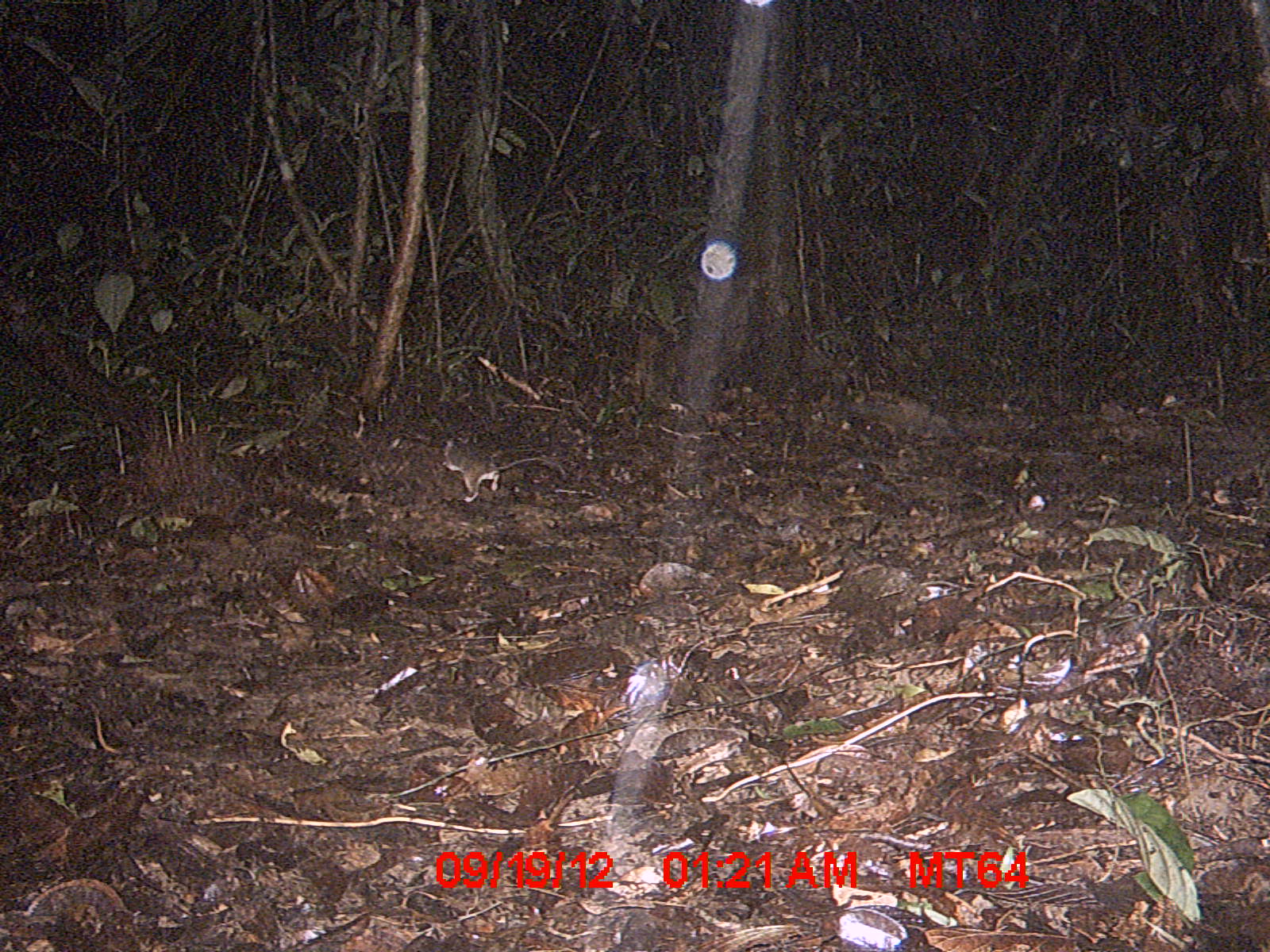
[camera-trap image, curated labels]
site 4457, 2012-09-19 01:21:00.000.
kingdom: Animalia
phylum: Chordata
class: Mammalia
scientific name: Mammalia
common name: mammals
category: small mammal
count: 1